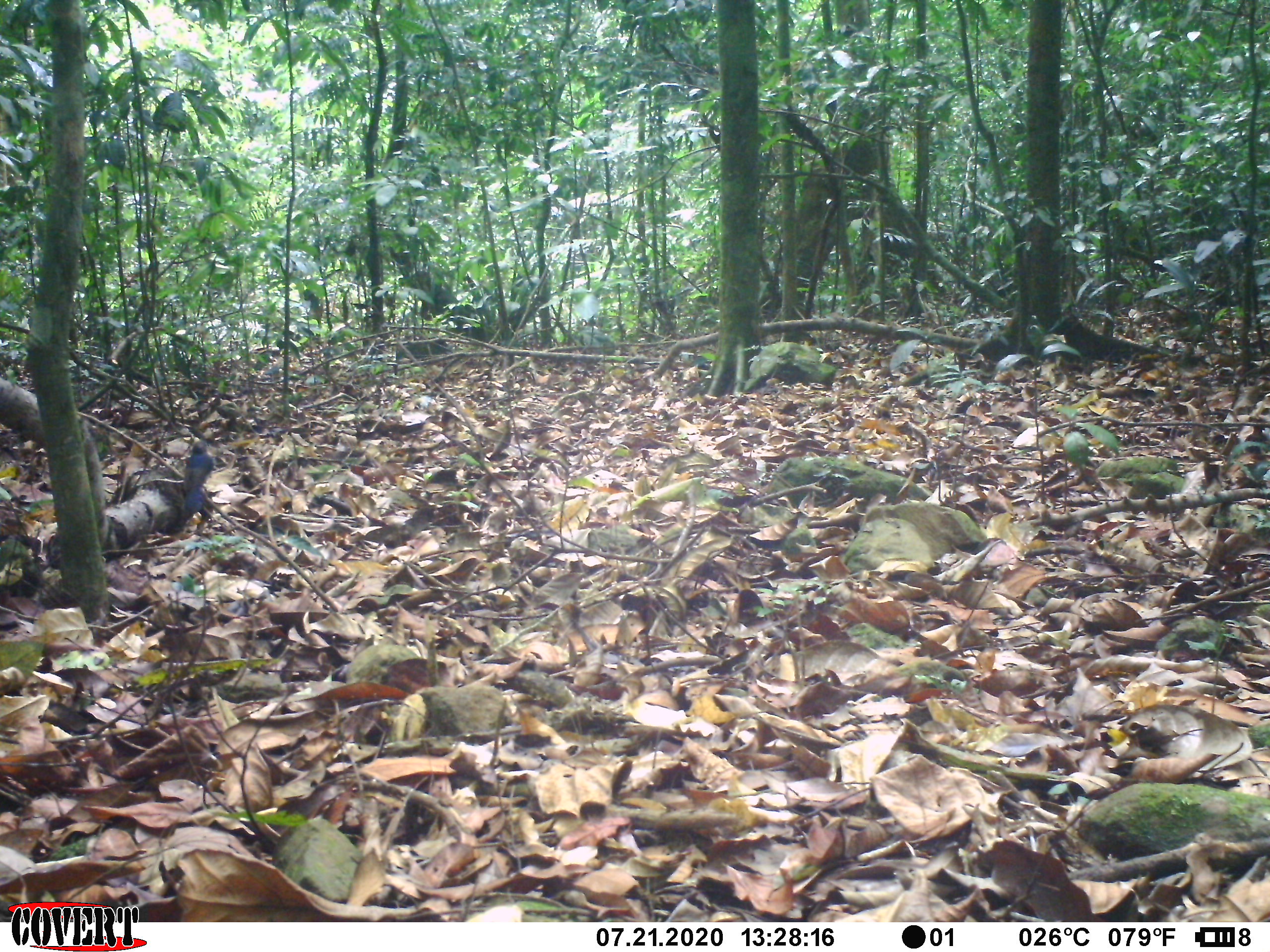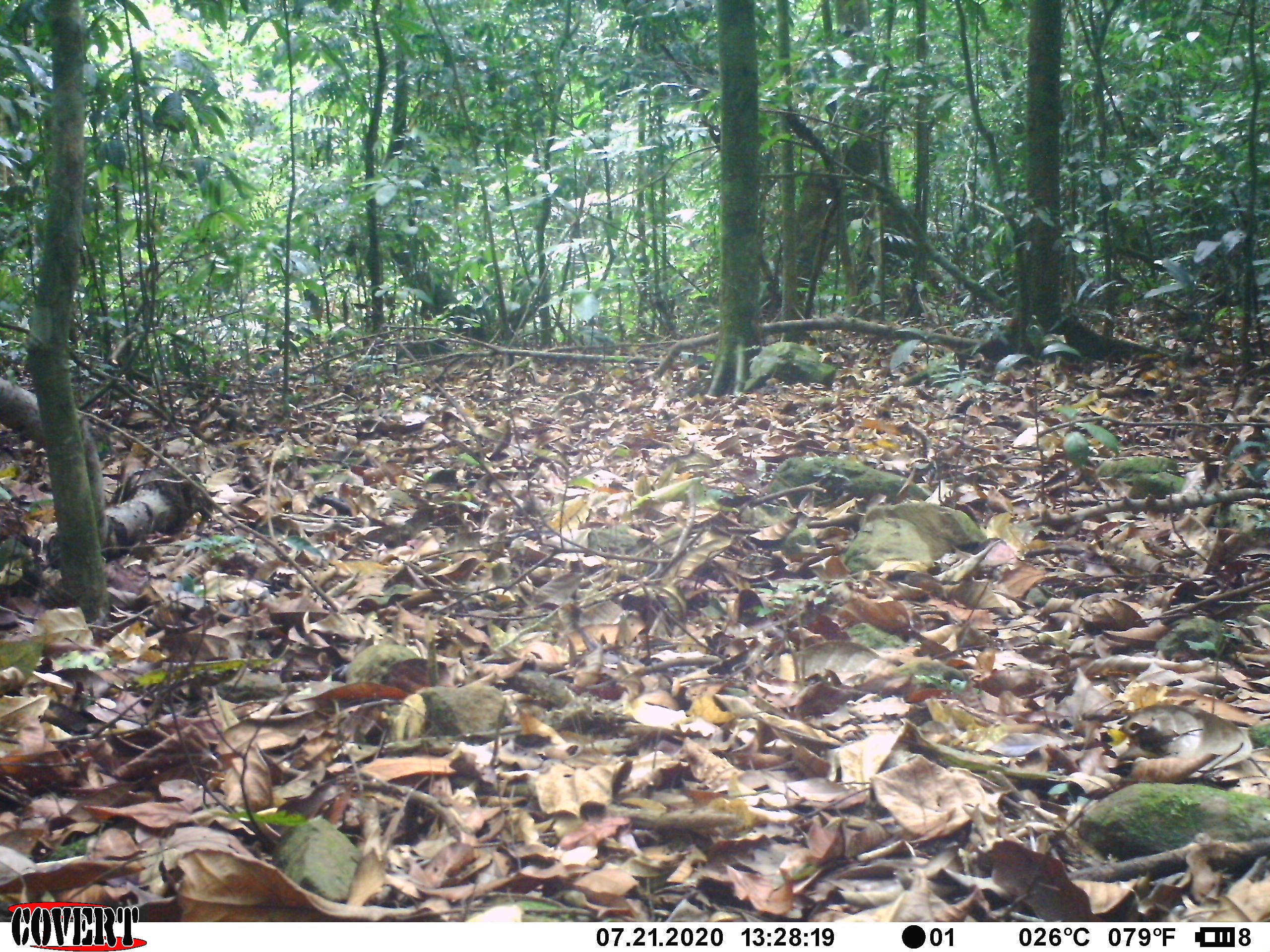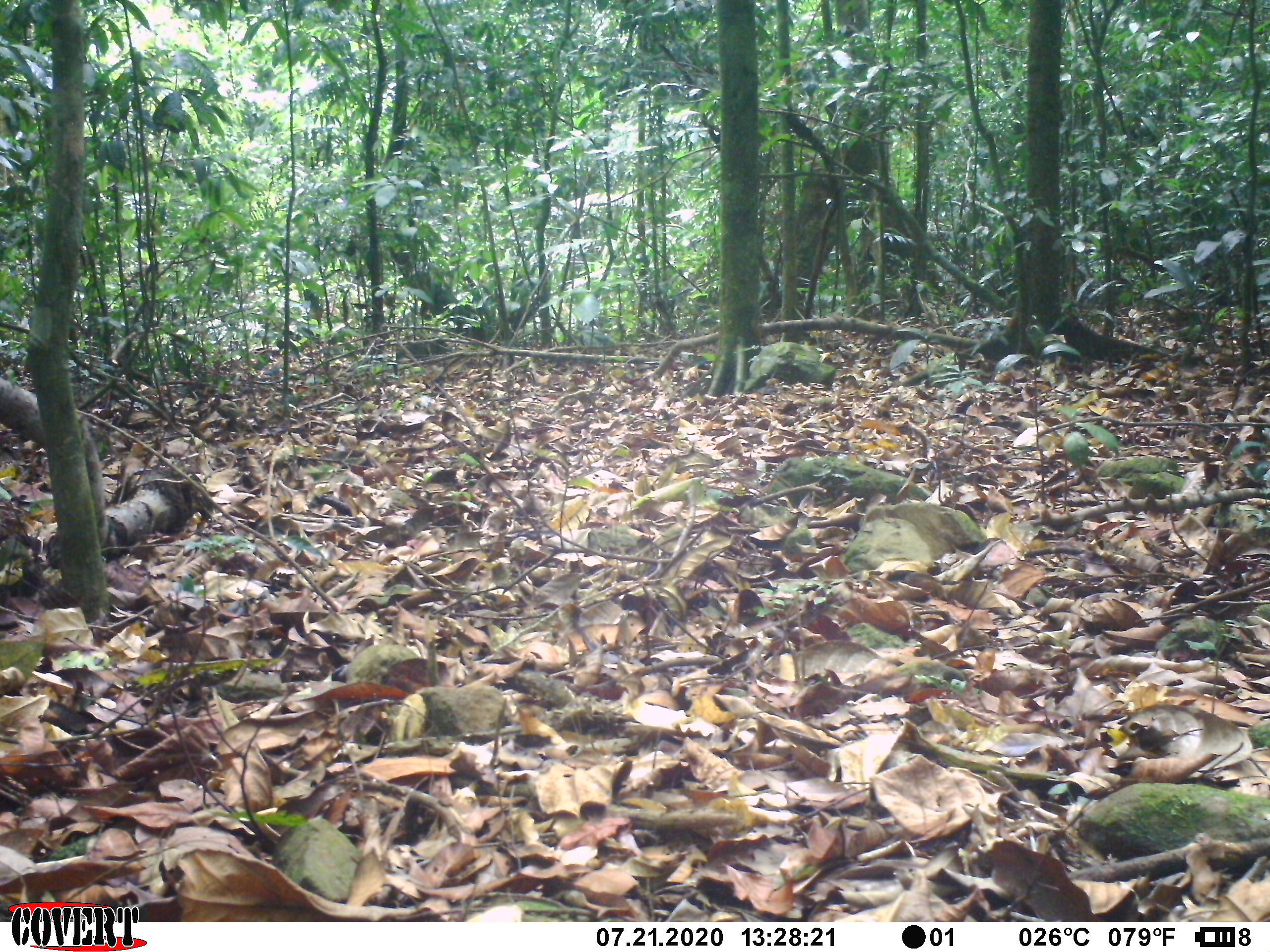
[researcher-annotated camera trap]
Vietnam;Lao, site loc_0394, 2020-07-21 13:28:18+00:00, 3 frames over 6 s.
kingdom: Animalia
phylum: Chordata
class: Aves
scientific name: Aves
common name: bird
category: unidentified bird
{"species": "unidentified bird (bird) (Aves)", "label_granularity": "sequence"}